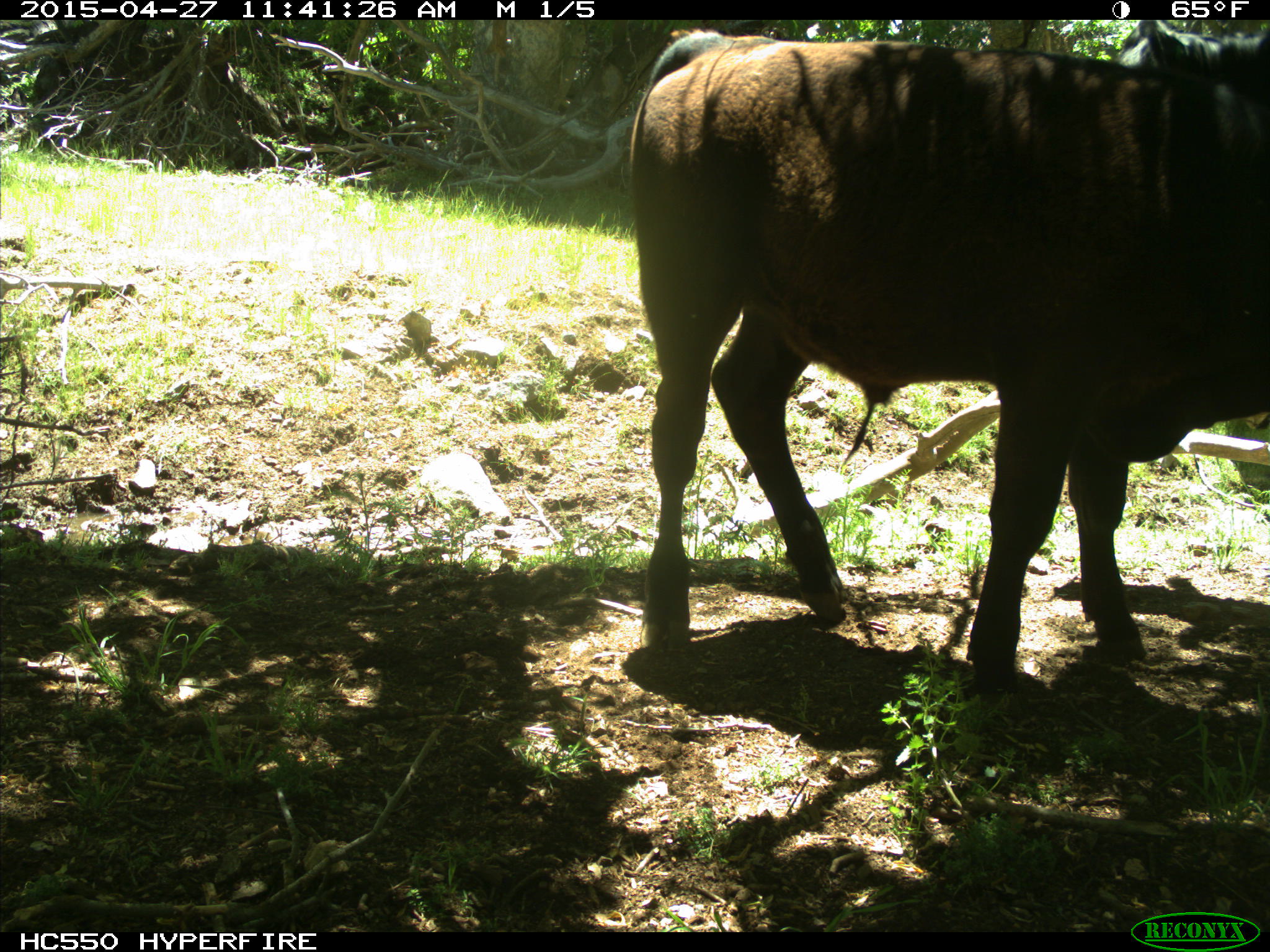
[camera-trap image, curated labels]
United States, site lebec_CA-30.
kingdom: Animalia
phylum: Chordata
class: Mammalia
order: Artiodactyla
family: Bovidae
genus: Bos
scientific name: Bos taurus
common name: domestic cow